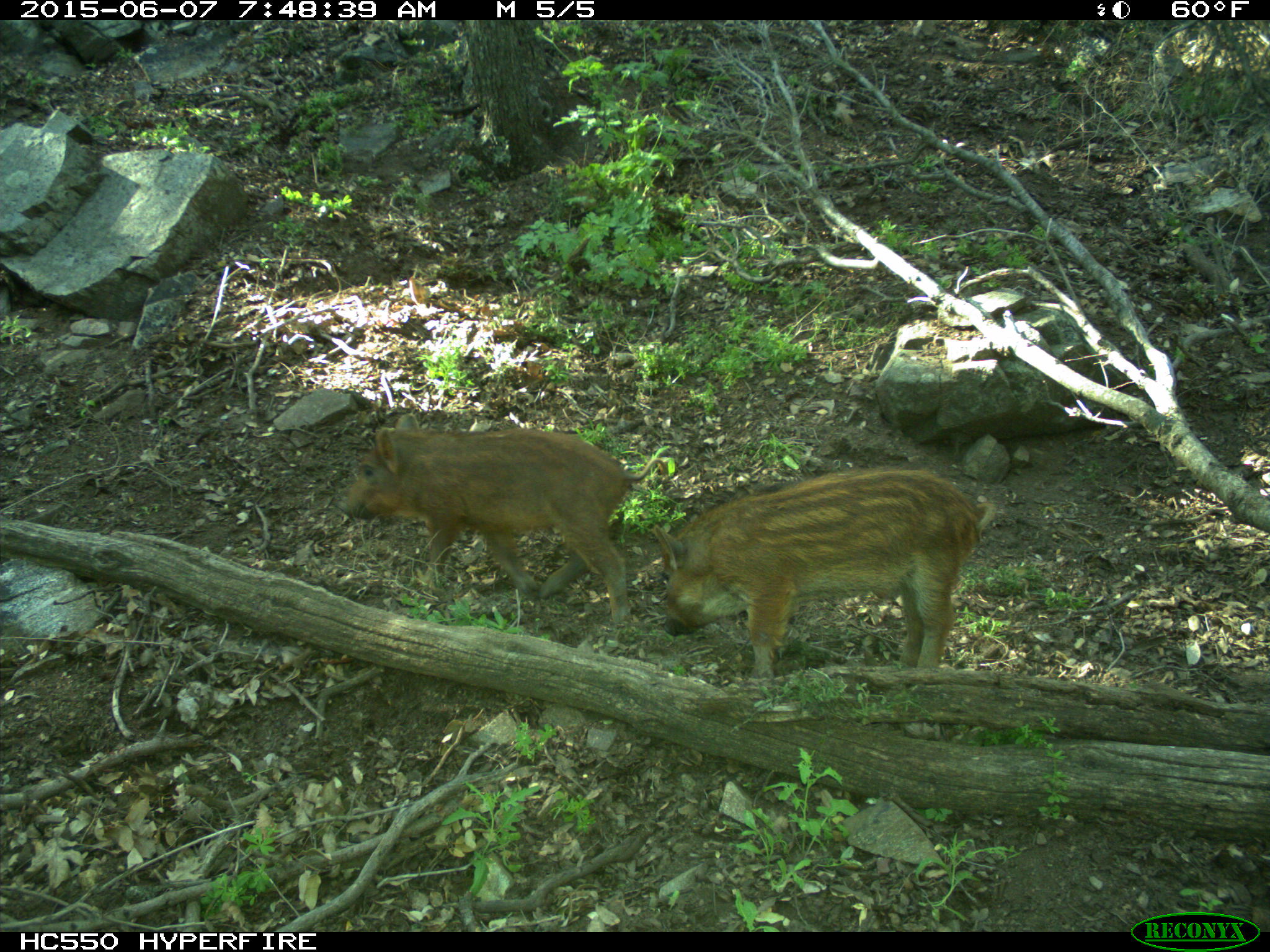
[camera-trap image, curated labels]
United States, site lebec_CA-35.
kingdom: Animalia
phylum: Chordata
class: Mammalia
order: Artiodactyla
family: Suidae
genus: Sus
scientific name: Sus scrofa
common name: wild boar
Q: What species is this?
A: Sus scrofa (wild boar).